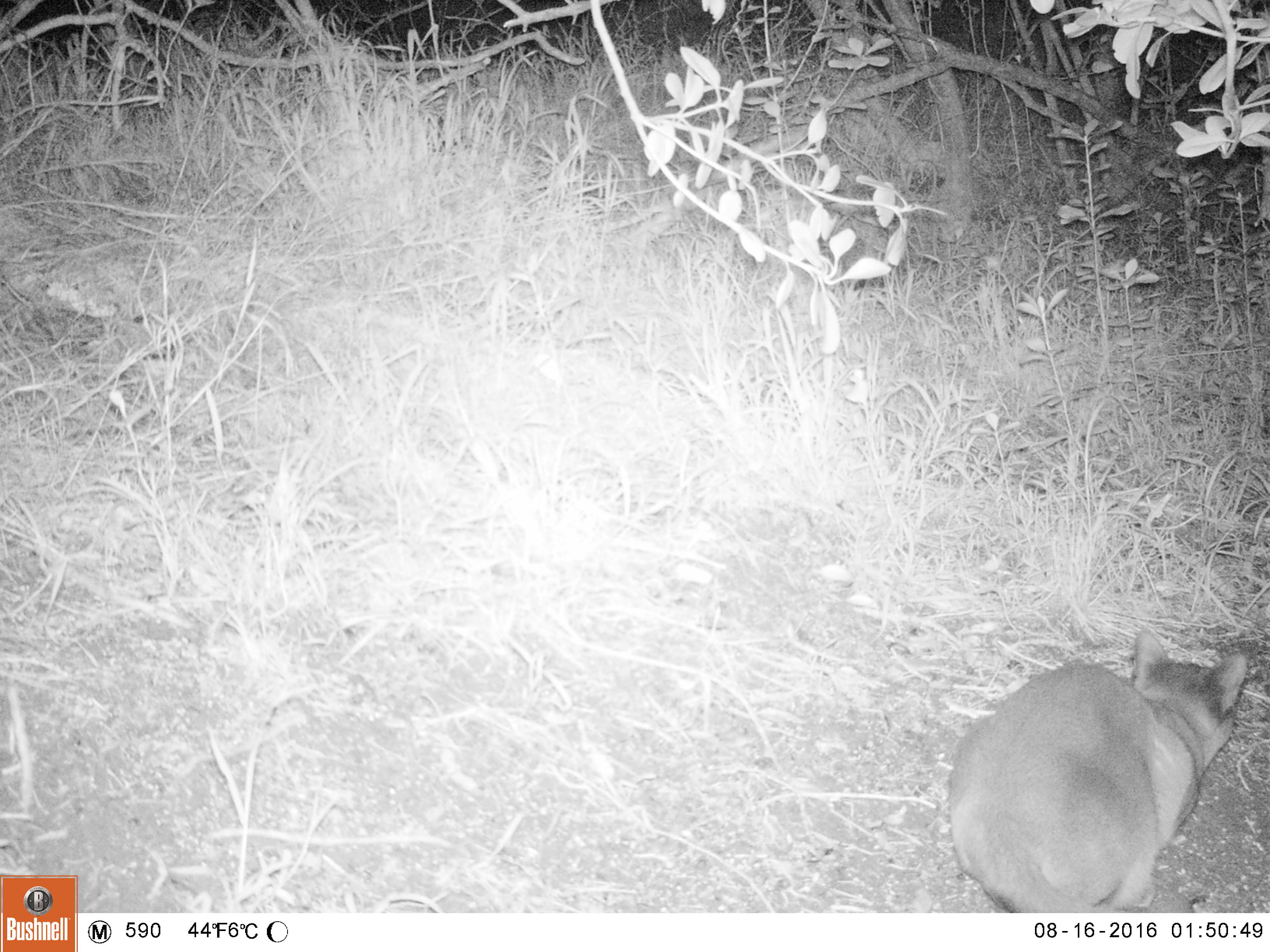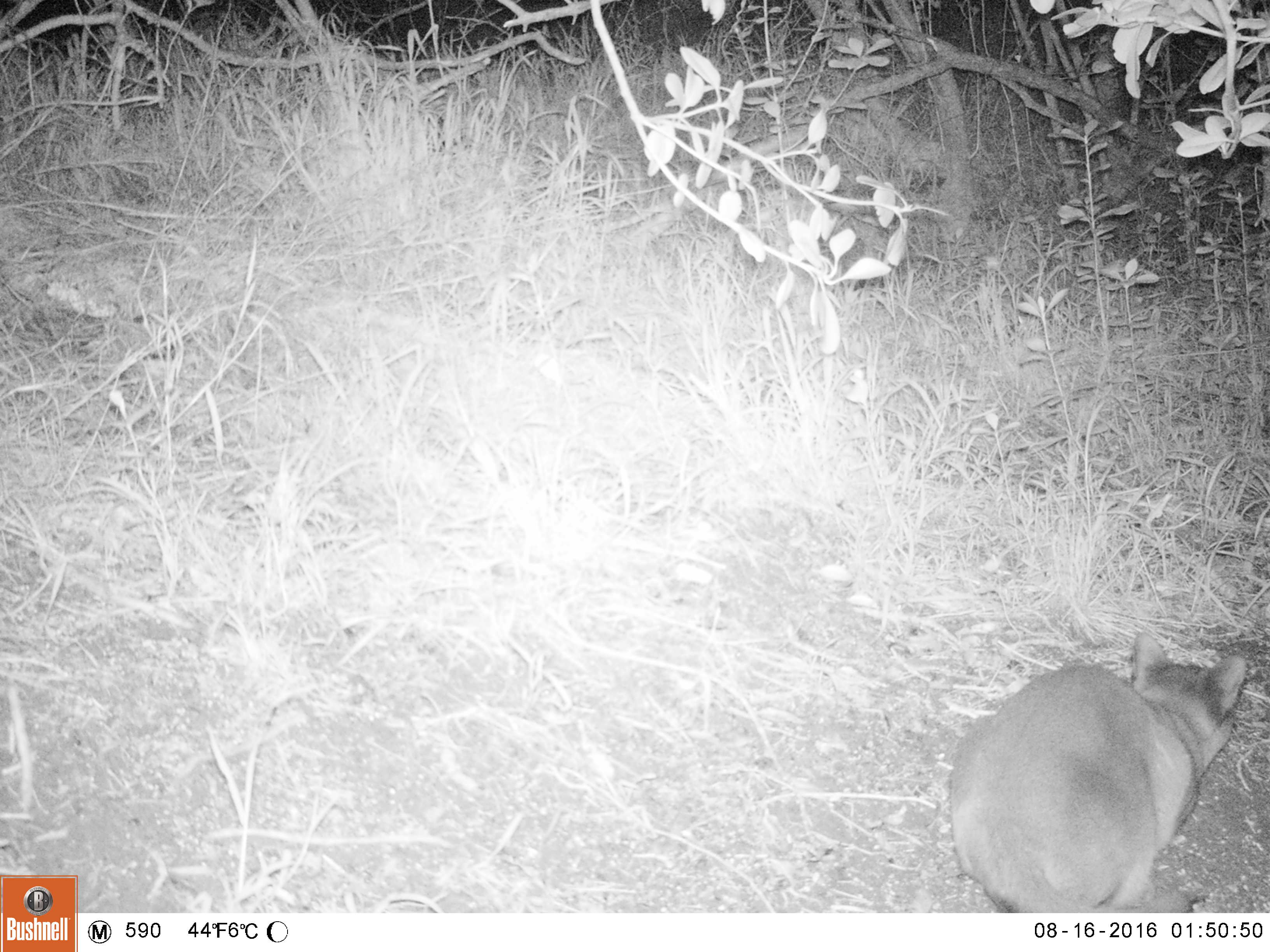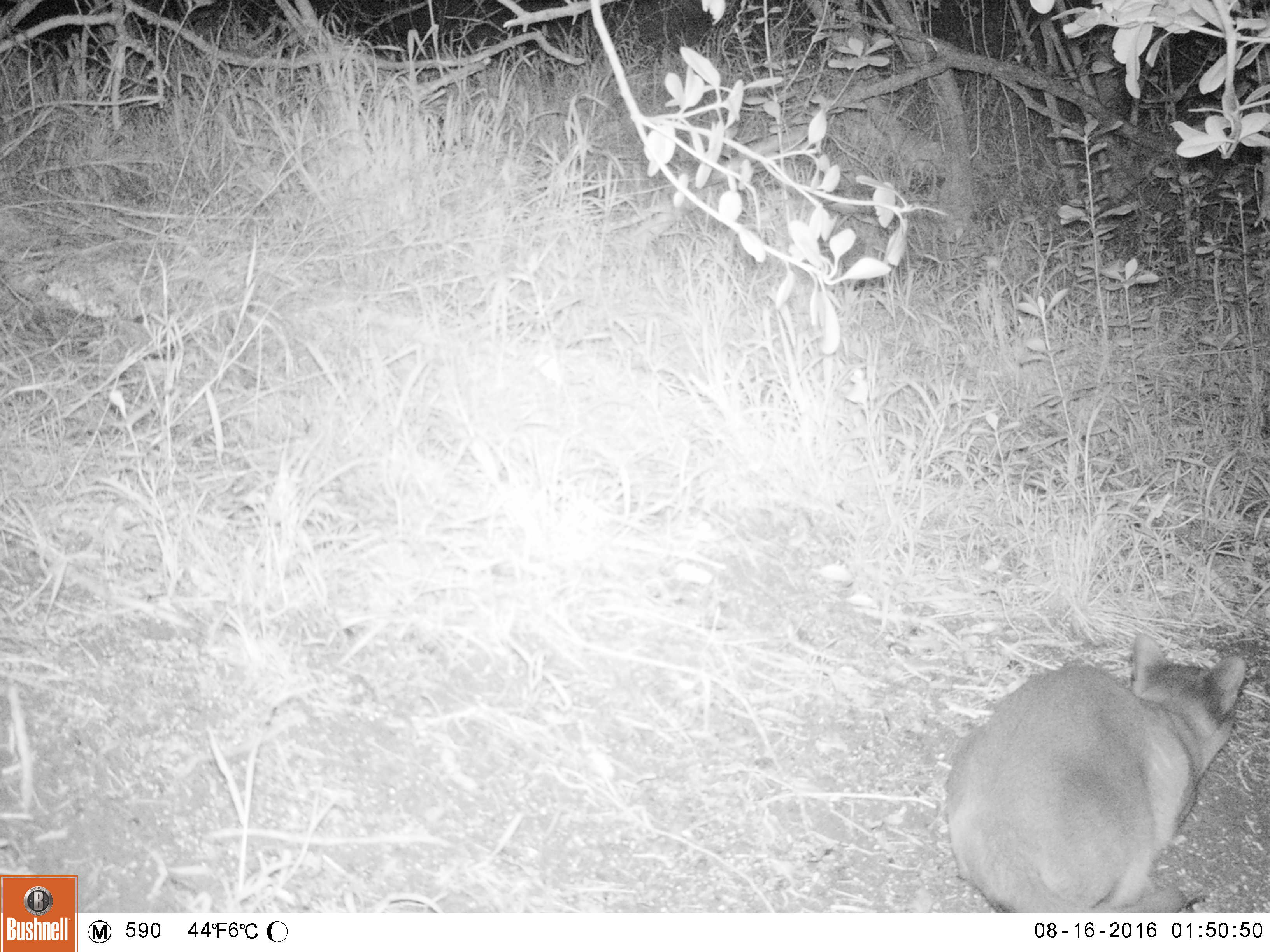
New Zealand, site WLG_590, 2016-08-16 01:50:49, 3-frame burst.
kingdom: Animalia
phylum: Chordata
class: Mammalia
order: Carnivora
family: Felidae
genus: Felis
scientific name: Felis catus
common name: domestic cat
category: cat